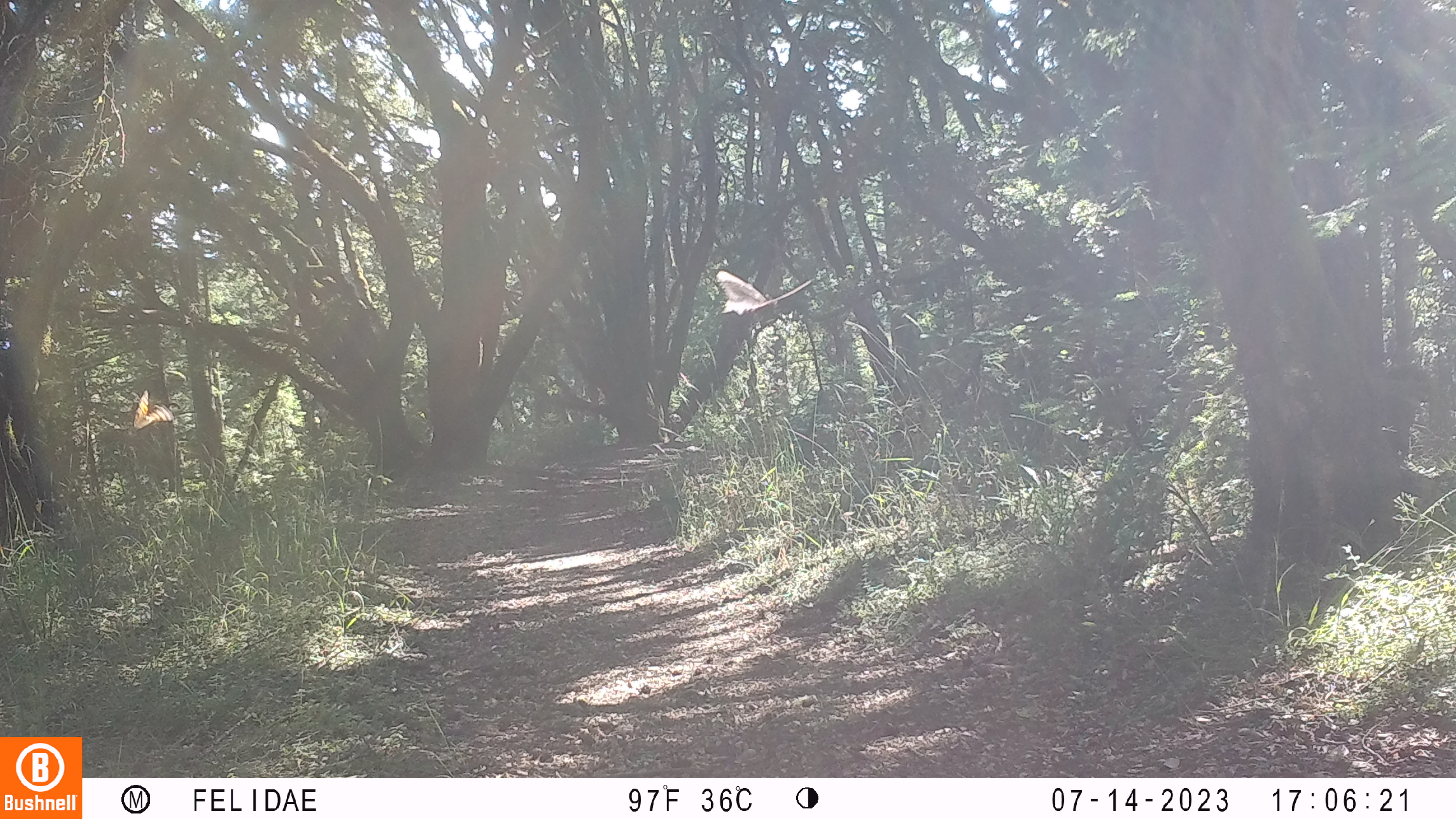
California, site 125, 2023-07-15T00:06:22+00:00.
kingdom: Animalia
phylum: Chordata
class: Aves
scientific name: Aves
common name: bird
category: unknown bird